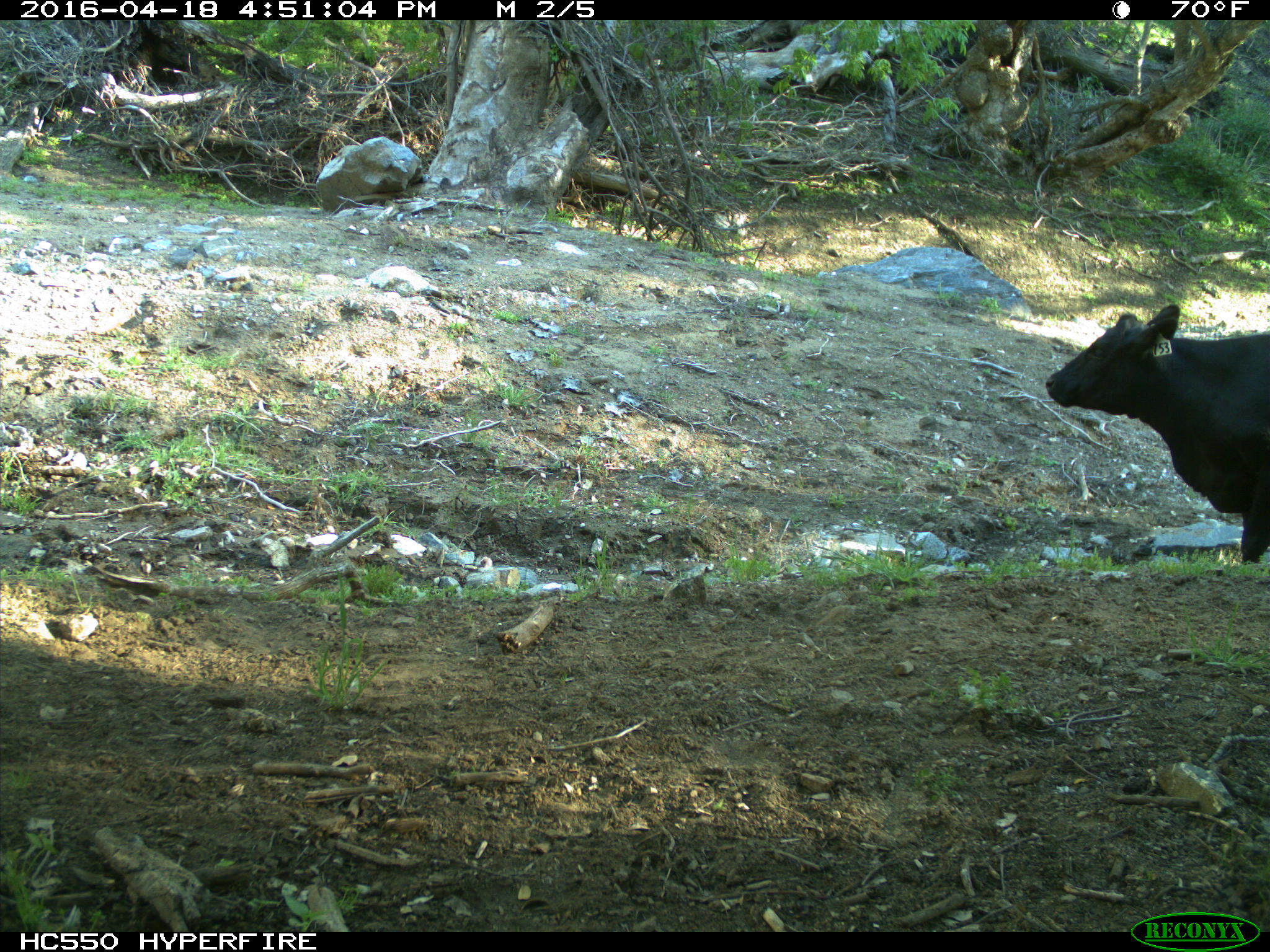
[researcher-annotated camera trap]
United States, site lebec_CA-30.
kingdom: Animalia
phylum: Chordata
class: Mammalia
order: Artiodactyla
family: Bovidae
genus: Bos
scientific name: Bos taurus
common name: domestic cow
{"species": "Bos taurus (domestic cow)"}